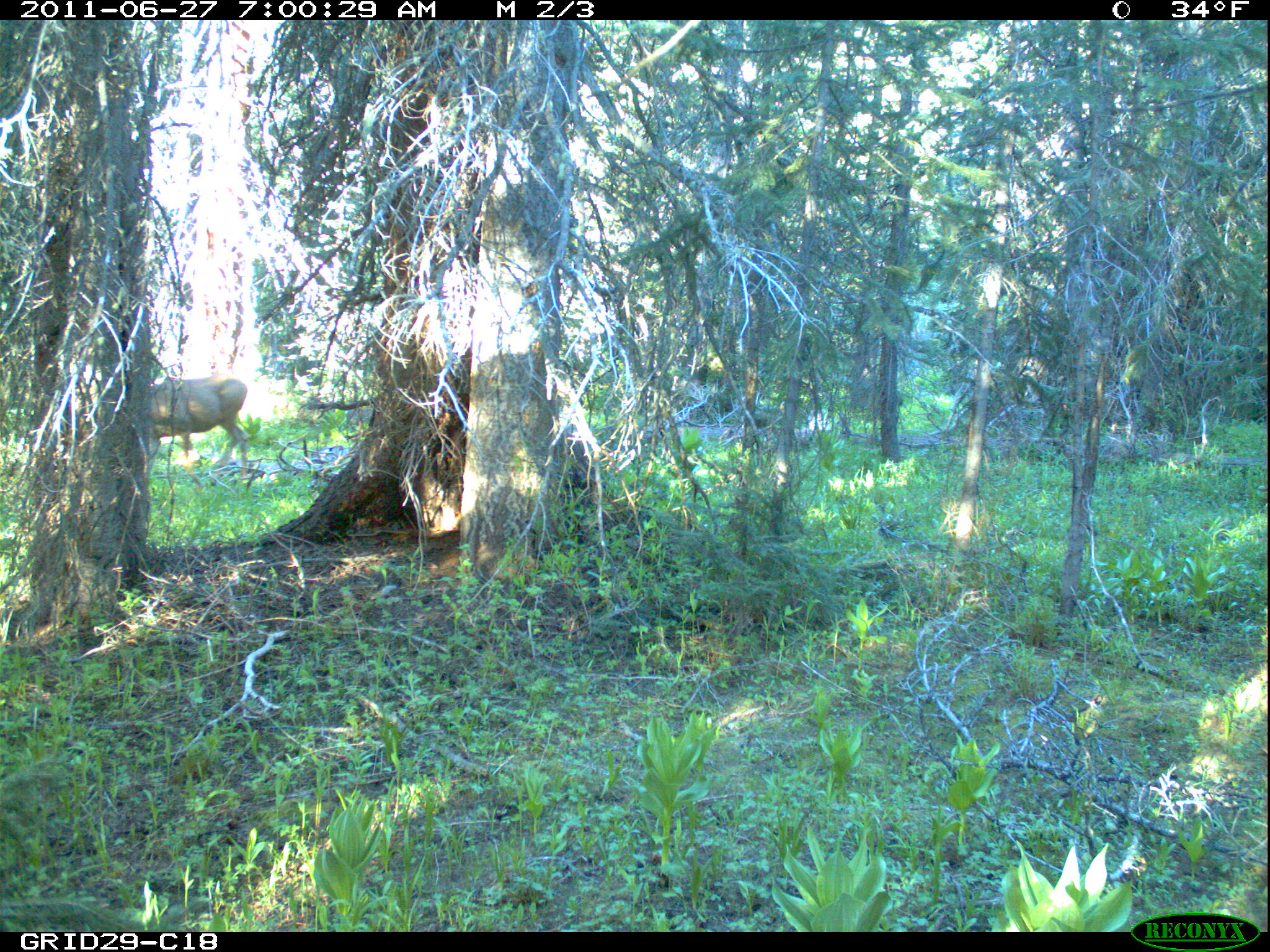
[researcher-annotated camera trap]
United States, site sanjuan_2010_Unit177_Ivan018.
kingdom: Animalia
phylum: Chordata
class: Mammalia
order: Artiodactyla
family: Cervidae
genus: Cervus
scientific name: Cervus elaphus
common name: red deer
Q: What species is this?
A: Cervus elaphus (red deer).